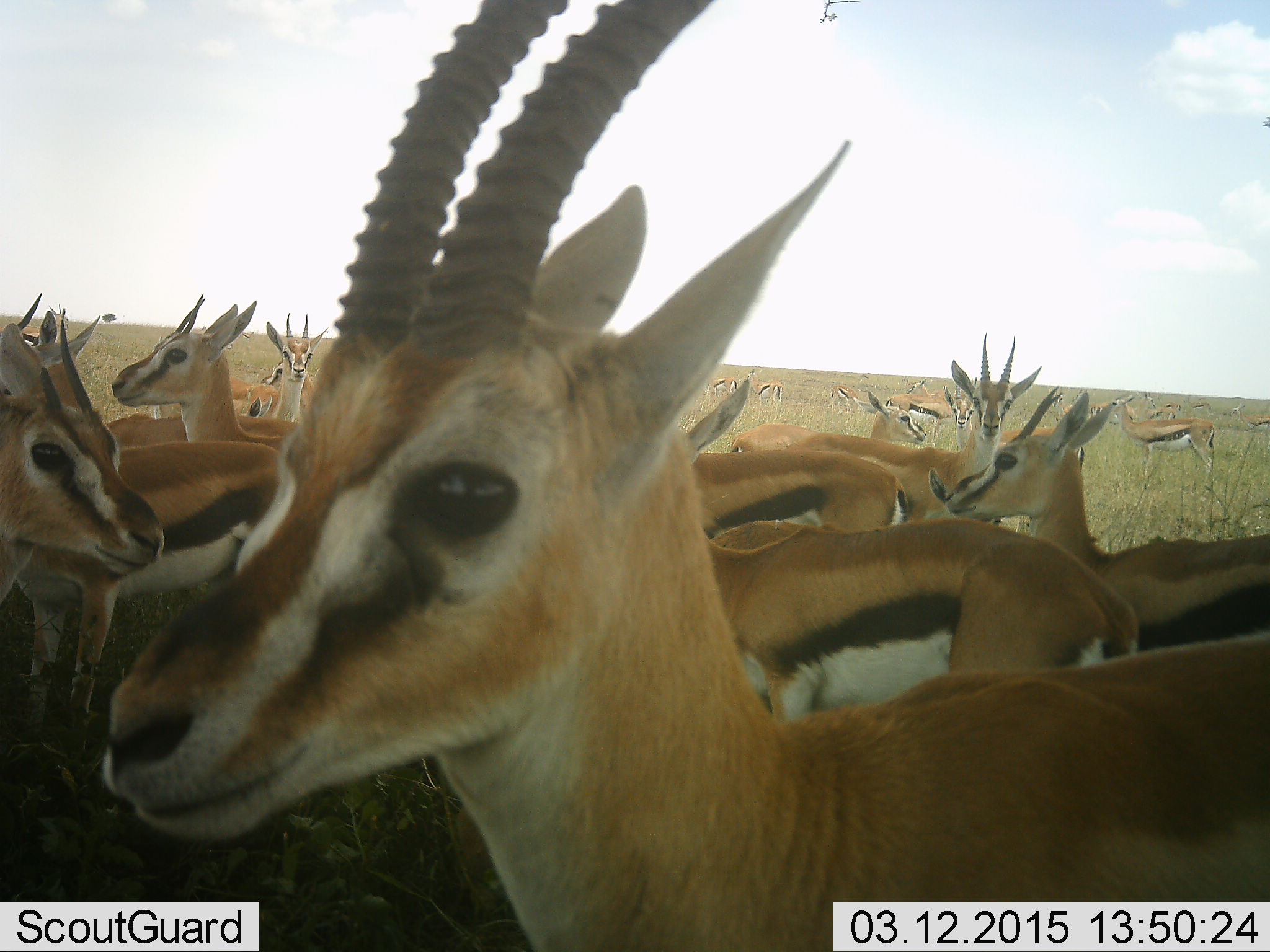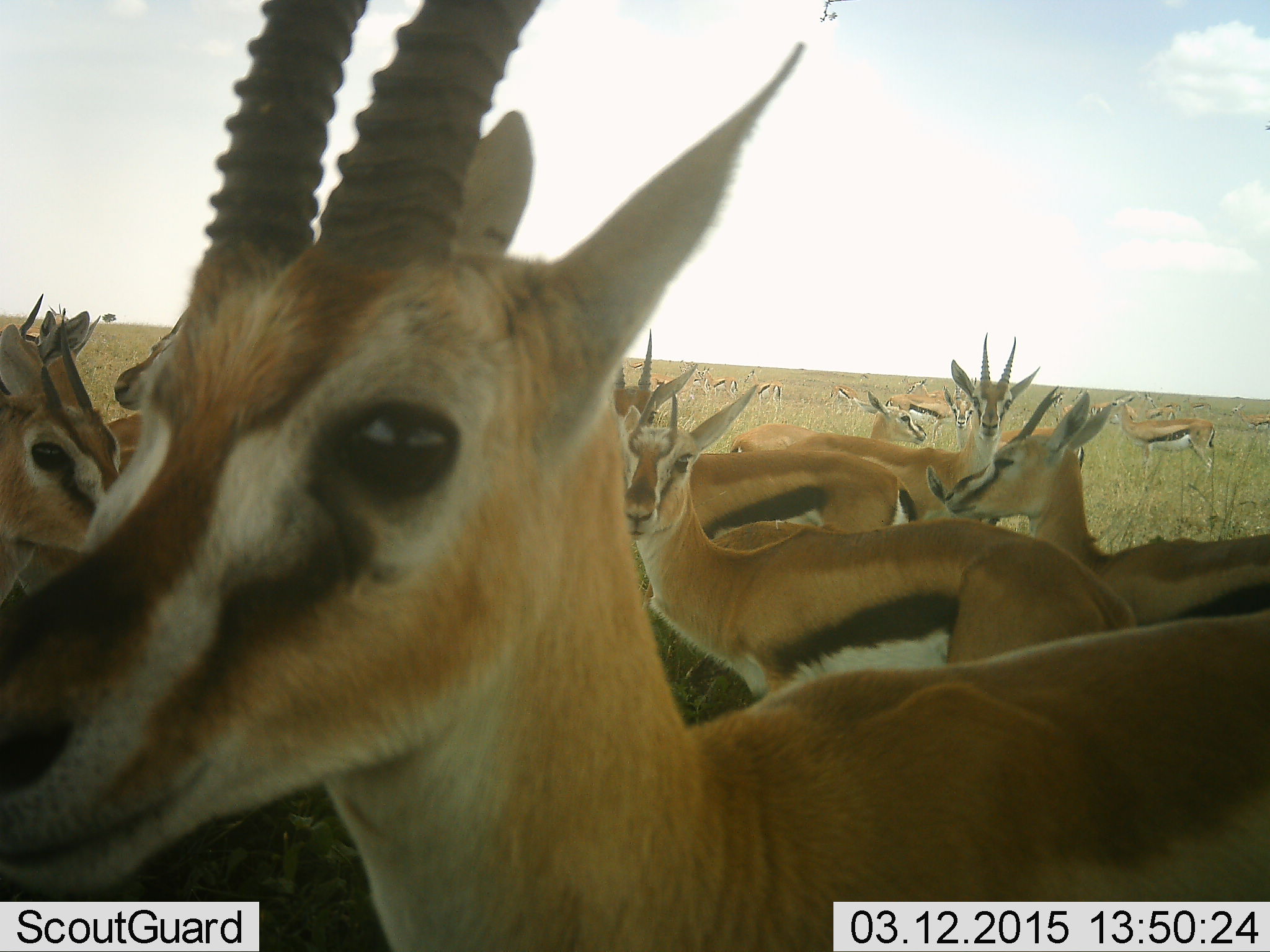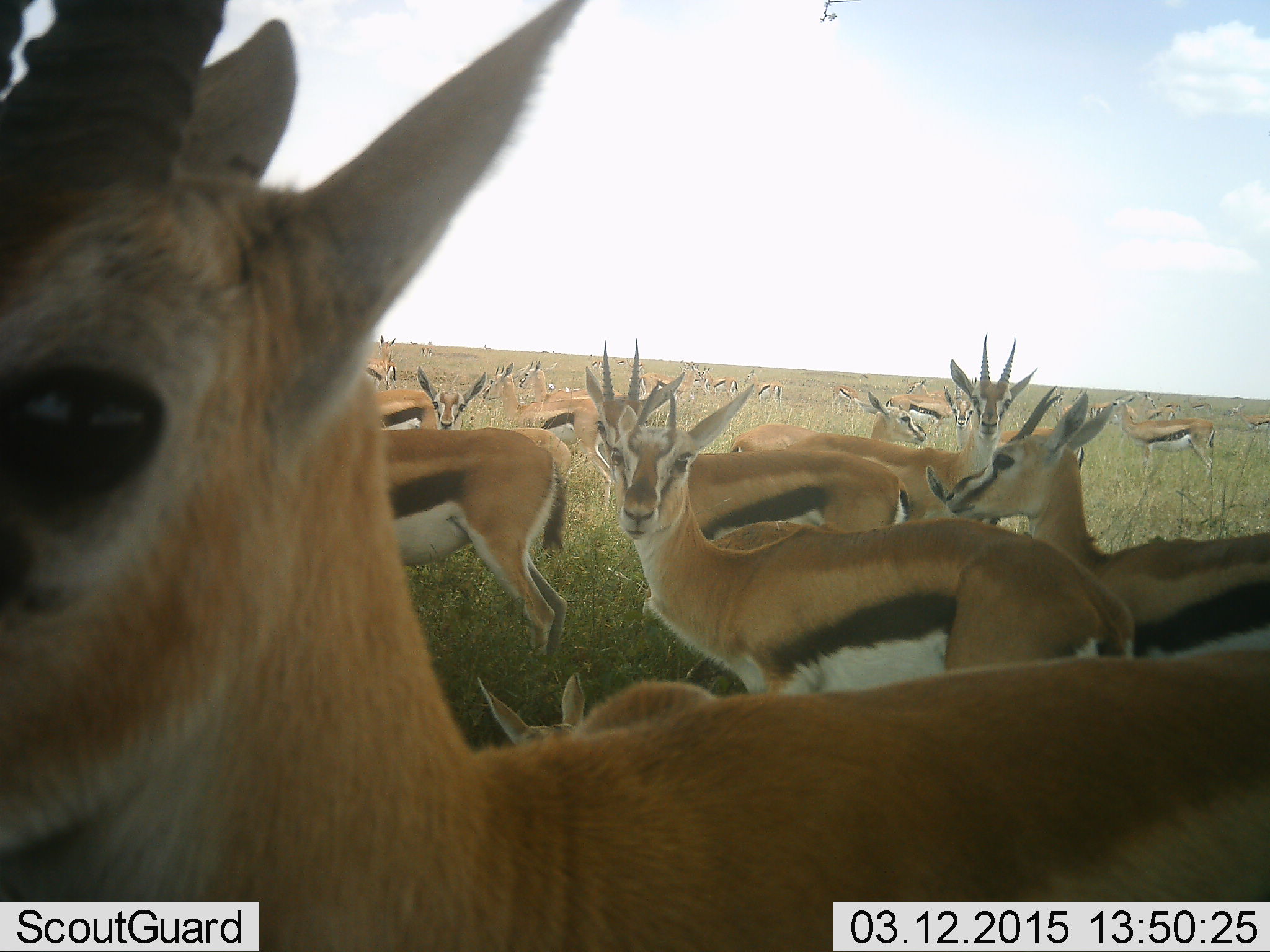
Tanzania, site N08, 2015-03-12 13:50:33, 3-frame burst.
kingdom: Animalia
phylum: Chordata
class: Mammalia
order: Artiodactyla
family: Bovidae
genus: Eudorcas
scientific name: Eudorcas thomsonii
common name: thomson's gazelle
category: gazellethomsons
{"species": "gazellethomsons (thomson's gazelle) (Eudorcas thomsonii)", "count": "11-50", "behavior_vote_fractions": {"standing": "90%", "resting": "10%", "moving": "40%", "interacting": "10%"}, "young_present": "10%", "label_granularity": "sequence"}